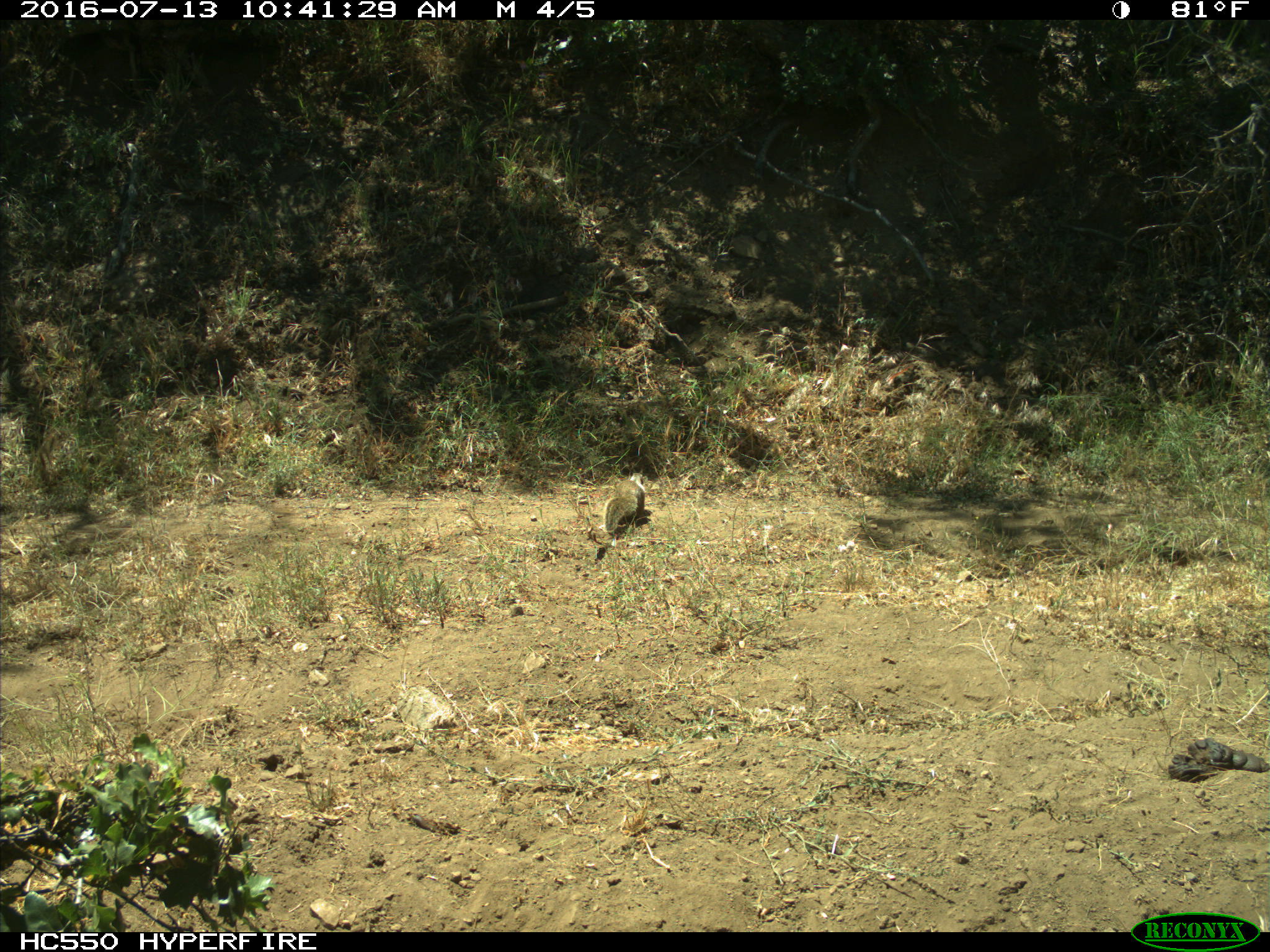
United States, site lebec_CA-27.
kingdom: Animalia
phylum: Chordata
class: Mammalia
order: Rodentia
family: Sciuridae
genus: Otospermophilus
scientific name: Otospermophilus beecheyi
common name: california ground squirrel